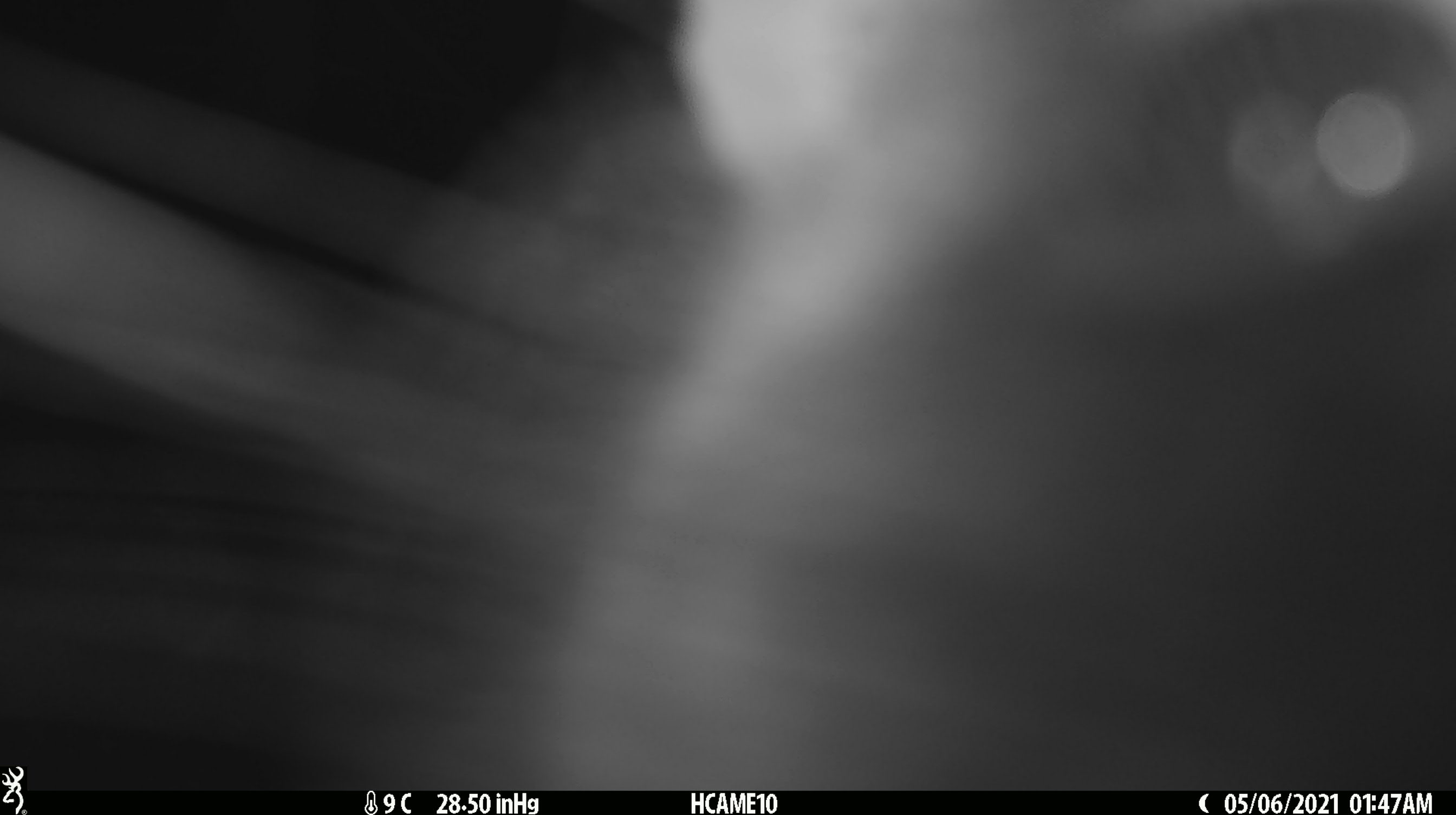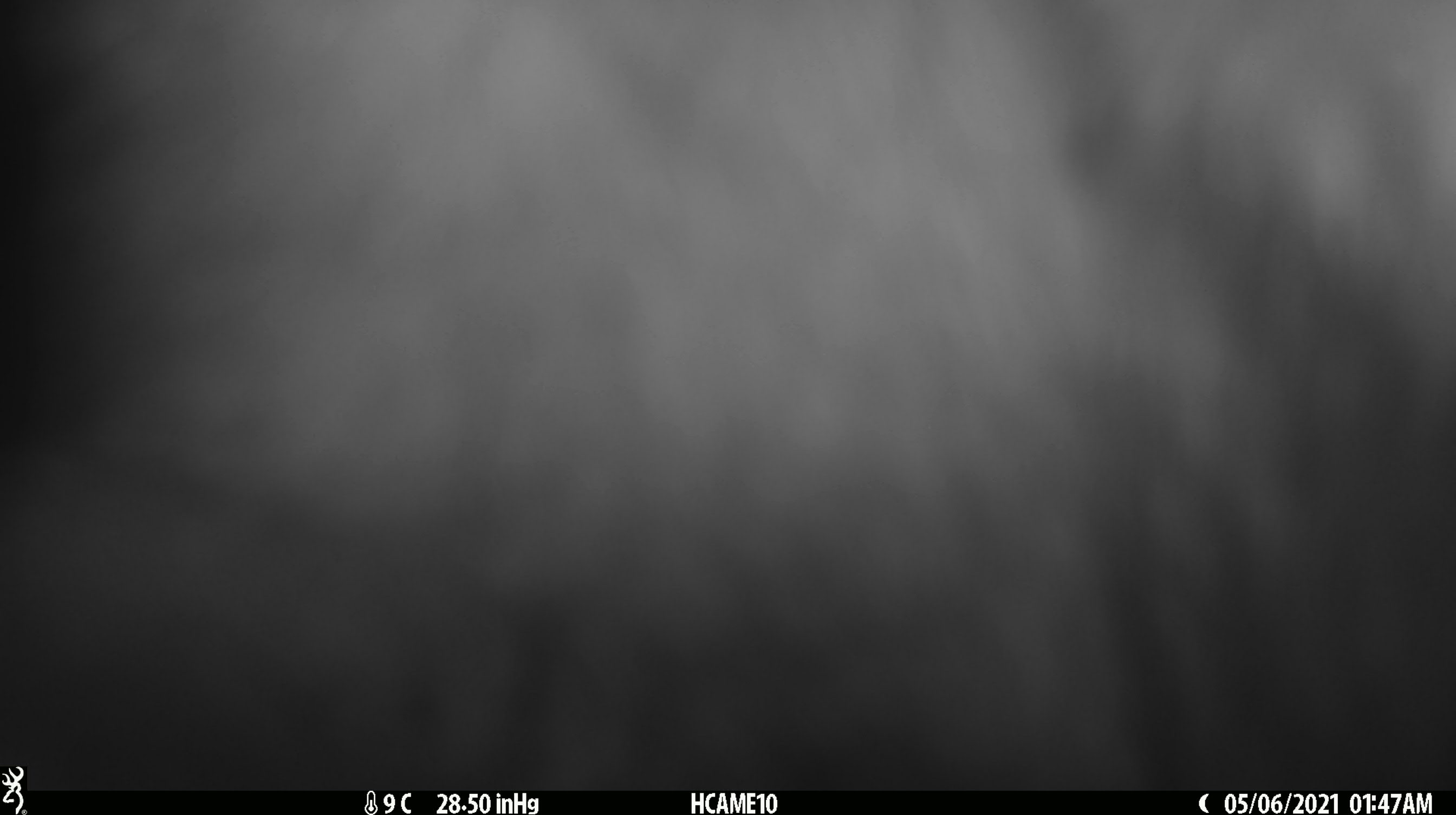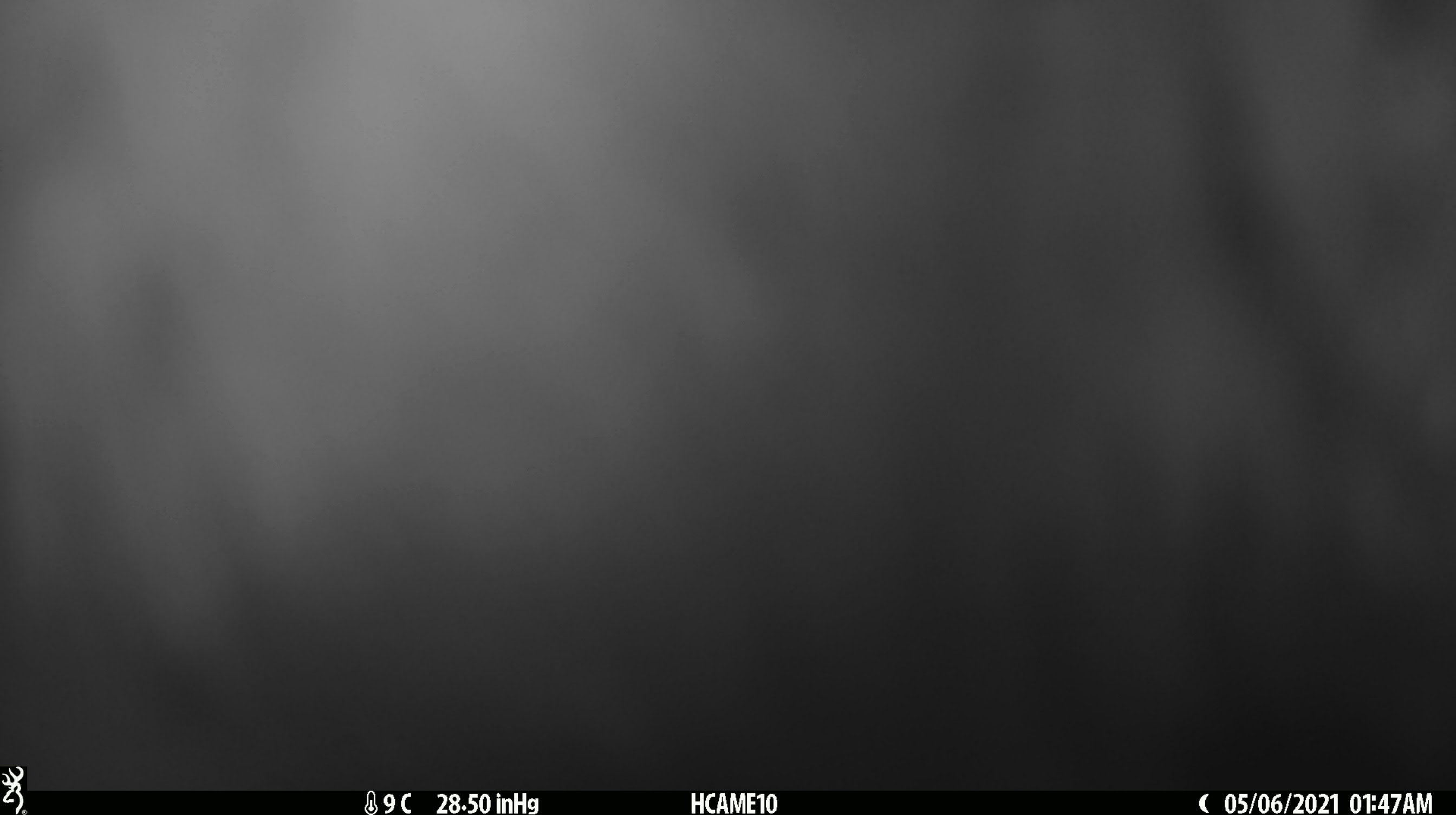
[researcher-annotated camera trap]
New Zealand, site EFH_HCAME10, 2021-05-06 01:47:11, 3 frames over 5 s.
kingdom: Animalia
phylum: Chordata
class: Mammalia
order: Diprotodontia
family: Phalangeridae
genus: Trichosurus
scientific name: Trichosurus vulpecula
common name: common brushtail possum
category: possum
Possum (common brushtail possum) (Trichosurus vulpecula).